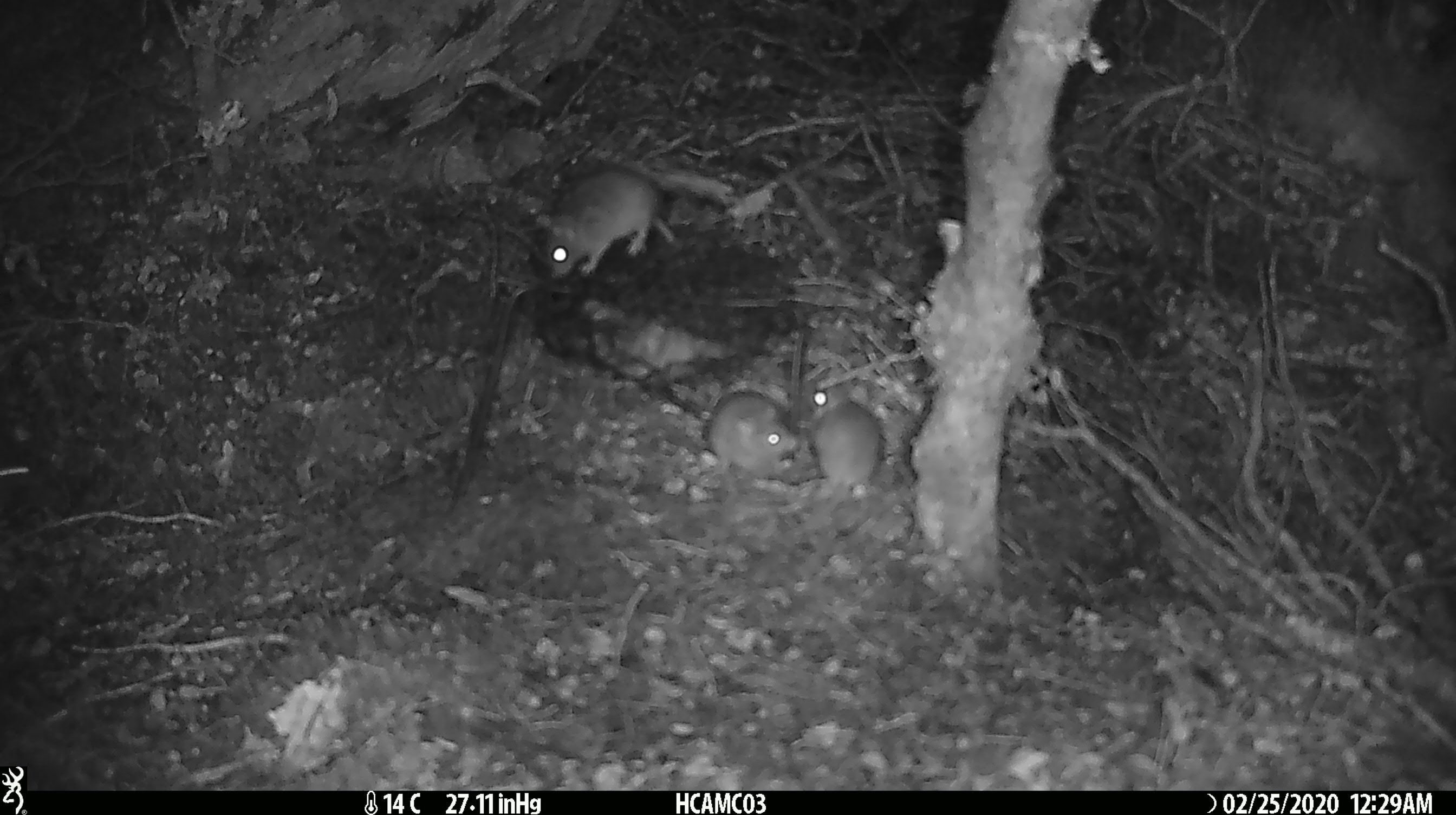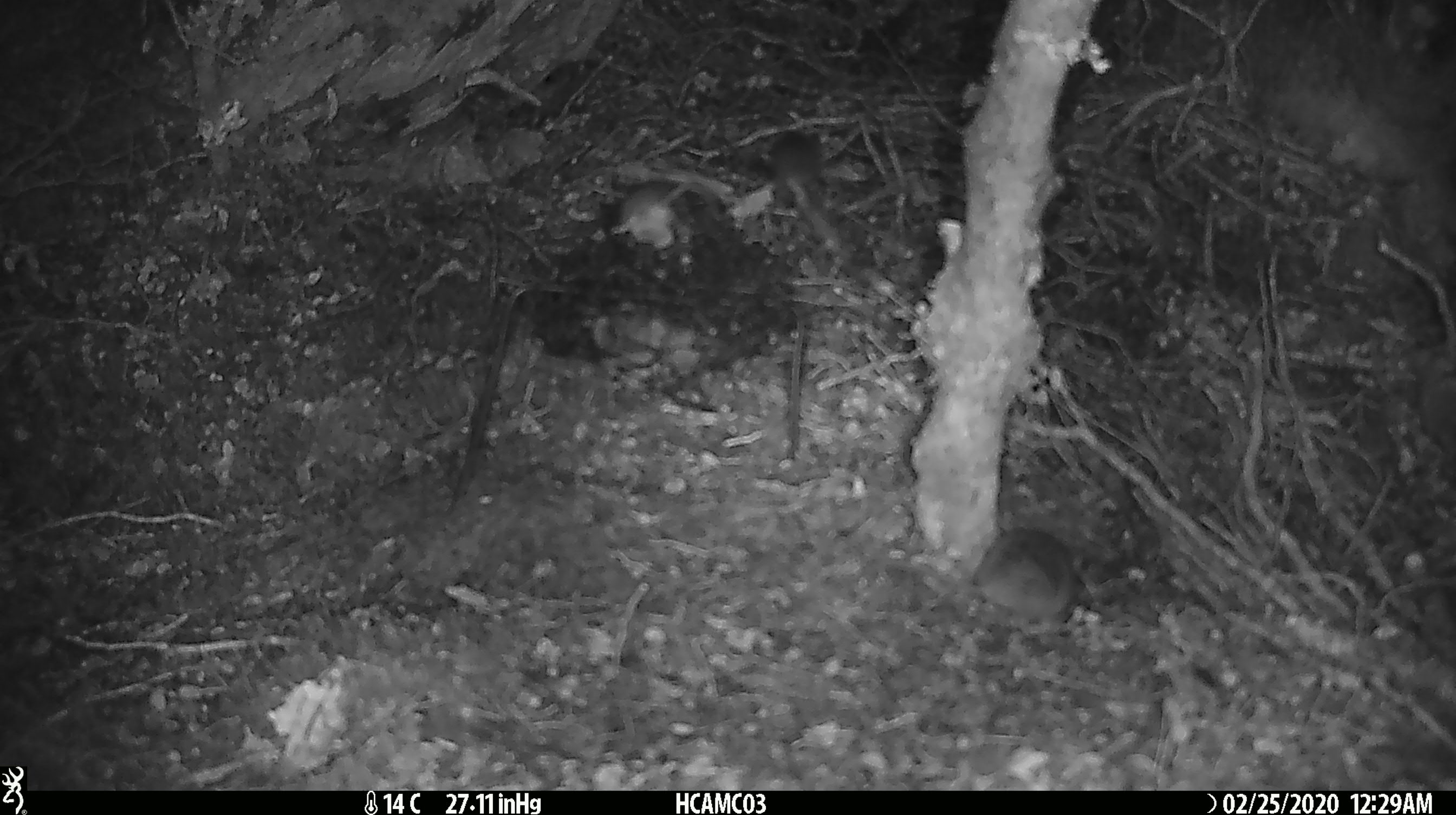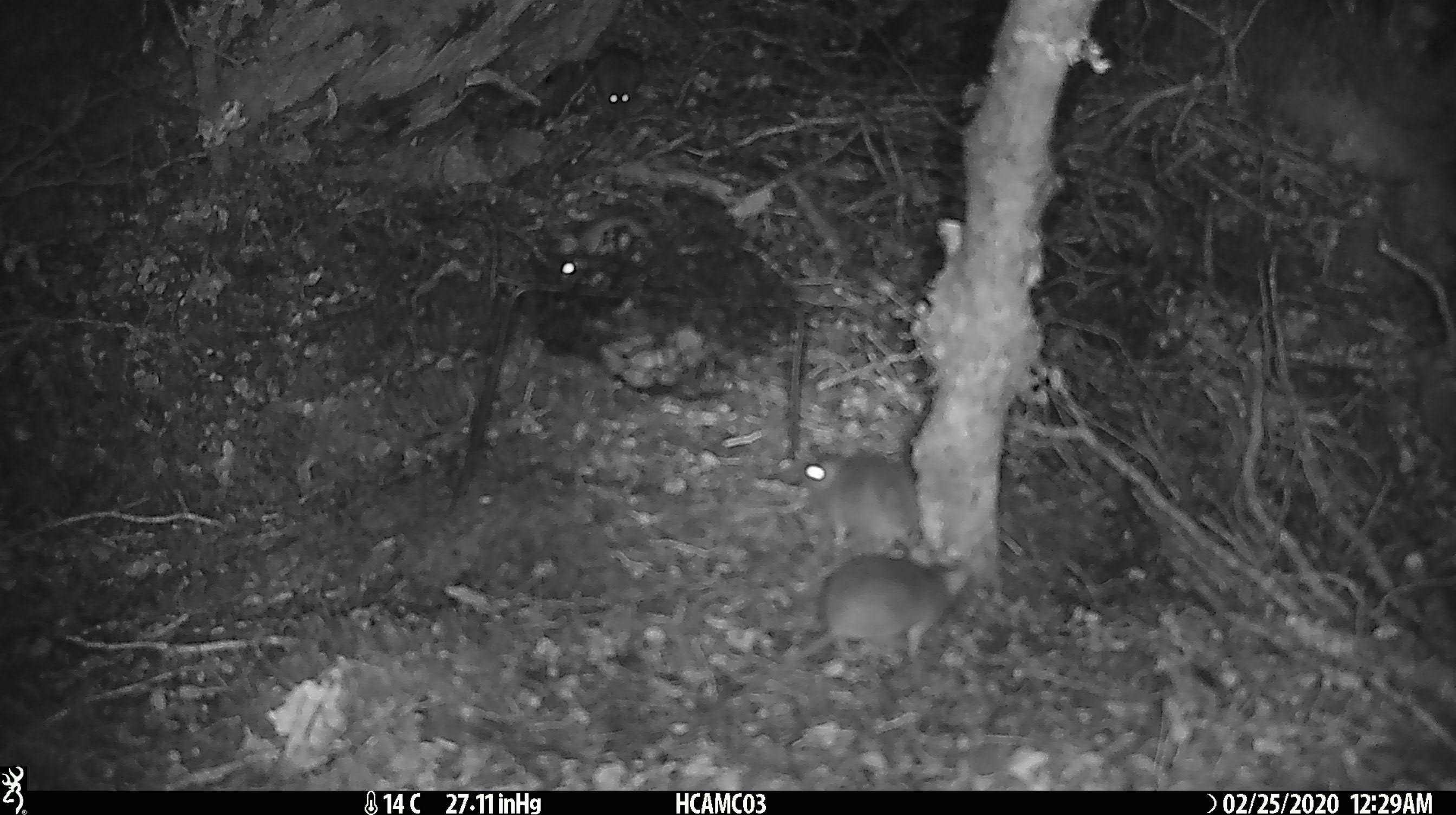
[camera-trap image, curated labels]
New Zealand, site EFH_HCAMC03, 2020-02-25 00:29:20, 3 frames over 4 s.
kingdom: Animalia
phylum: Chordata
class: Mammalia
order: Rodentia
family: Muridae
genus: Mus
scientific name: Mus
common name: mouse